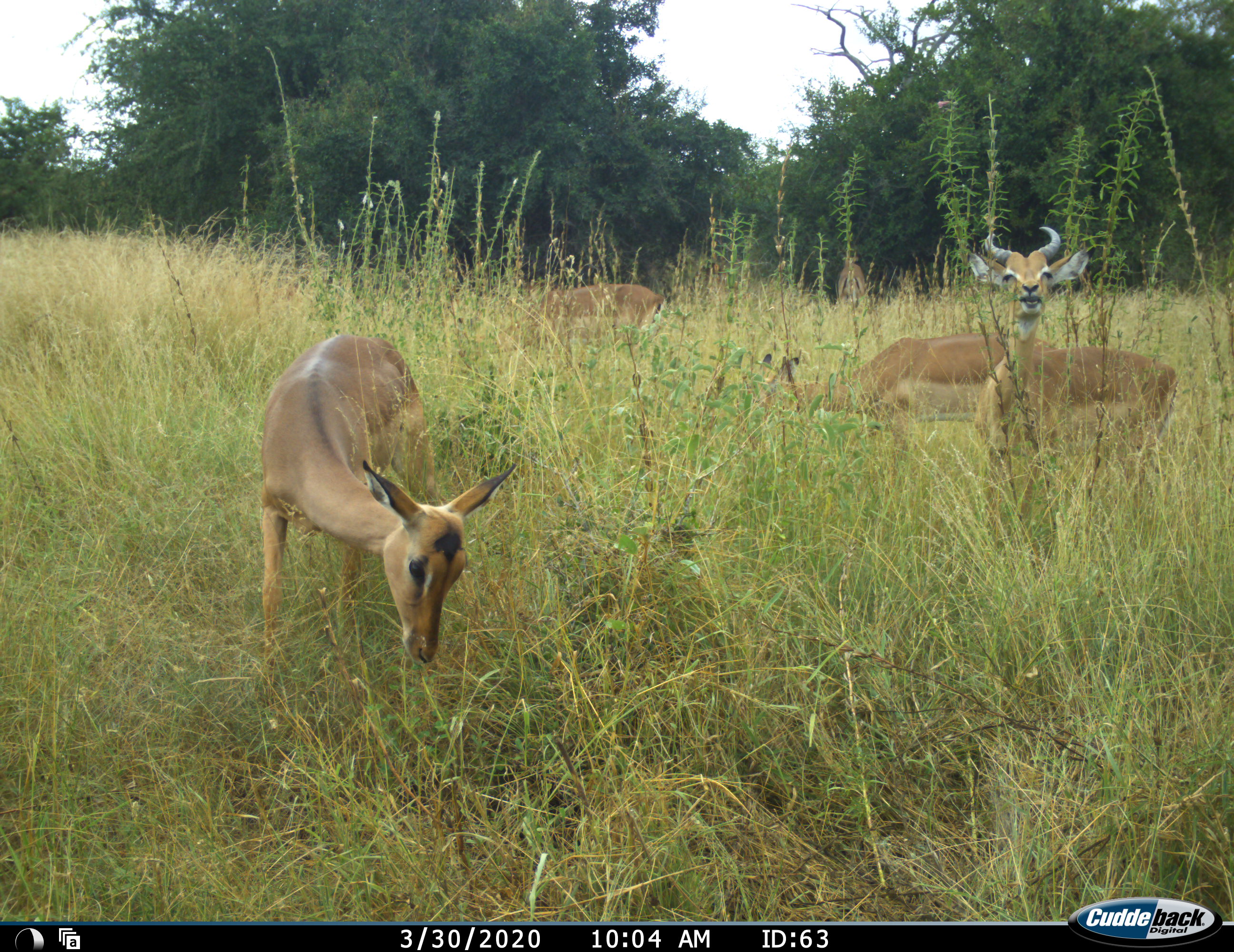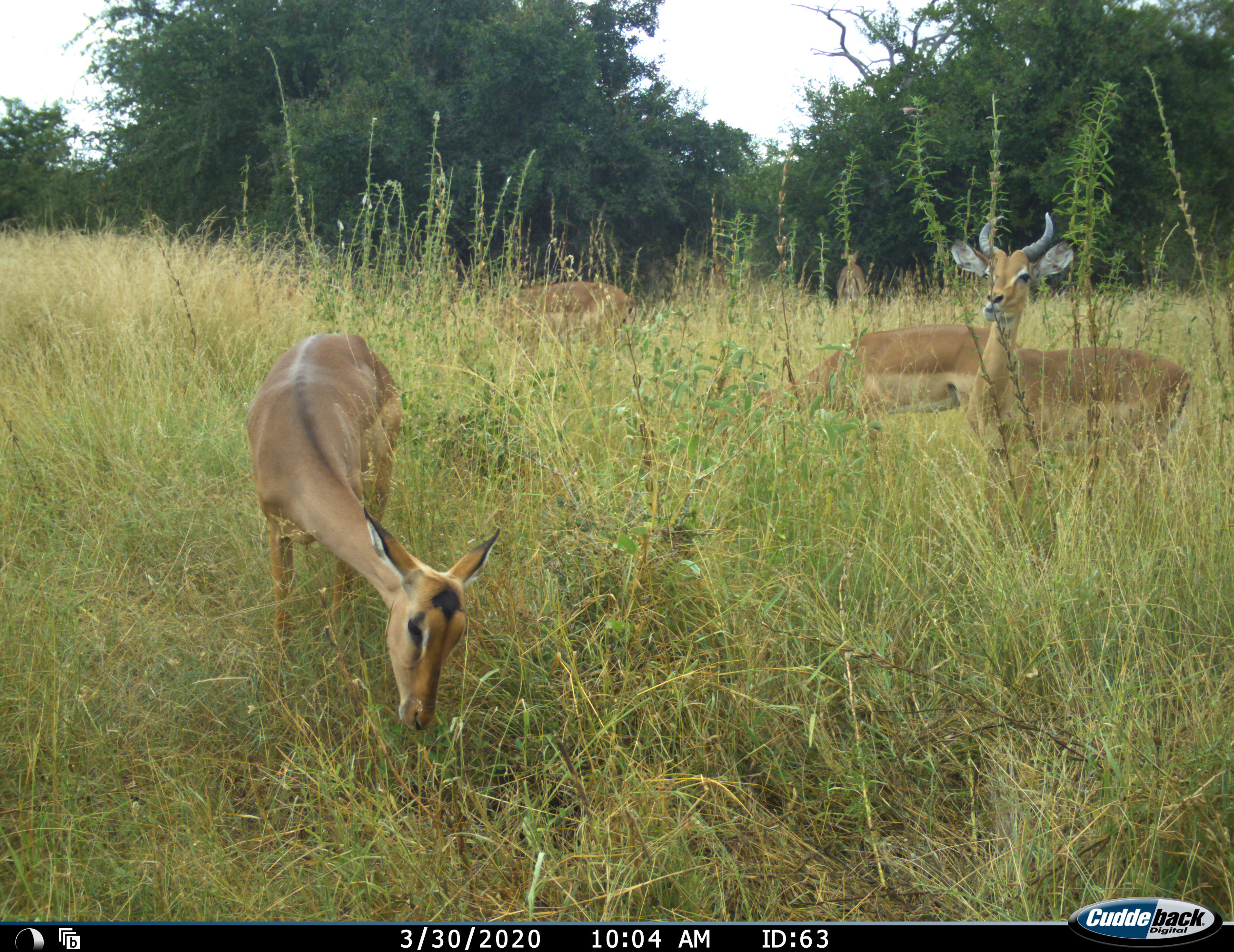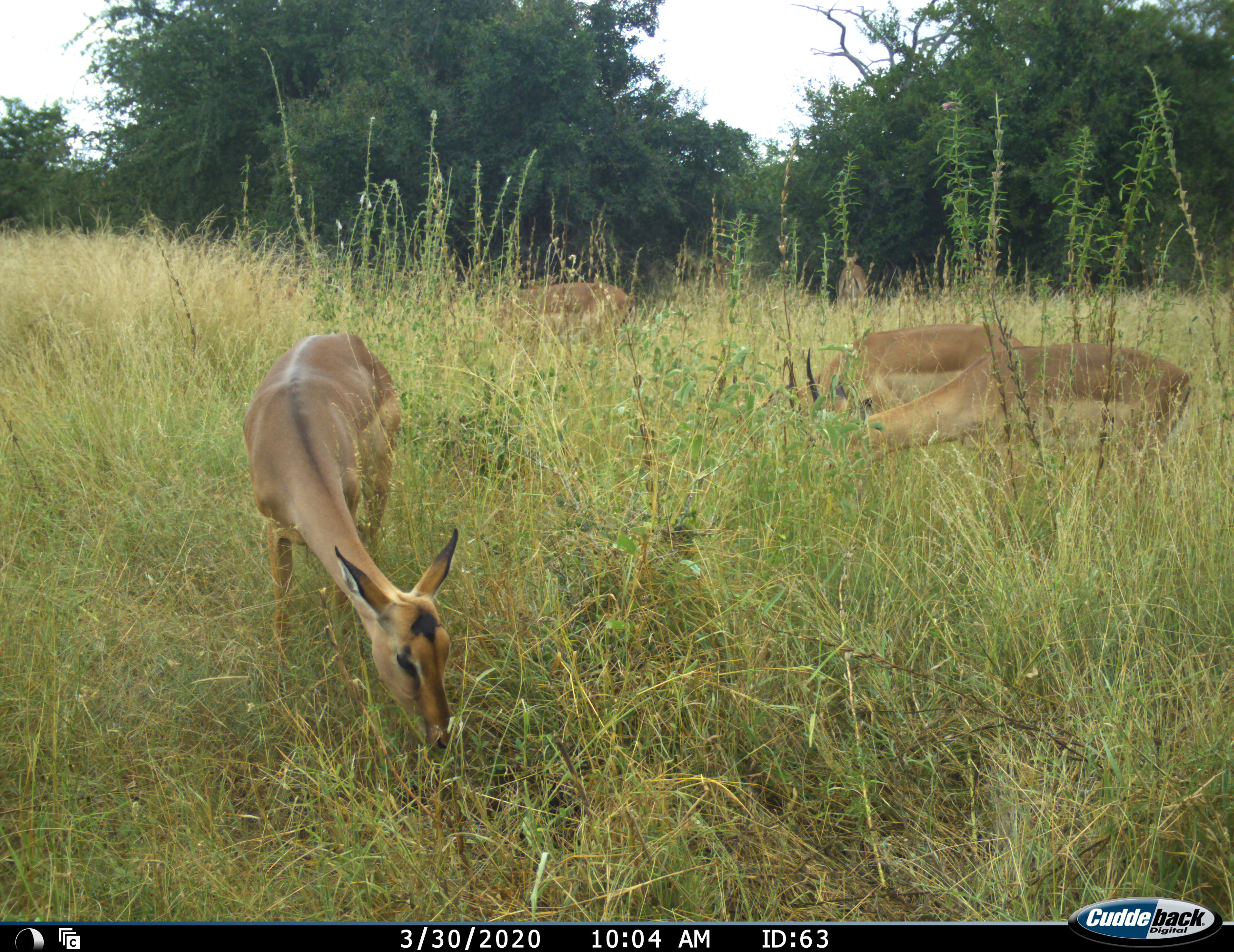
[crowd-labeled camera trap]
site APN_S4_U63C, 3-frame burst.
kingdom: Animalia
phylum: Chordata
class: Mammalia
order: Artiodactyla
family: Bovidae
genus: Aepyceros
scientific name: Aepyceros melampus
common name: impala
Impala (Aepyceros melampus), count 5. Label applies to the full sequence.